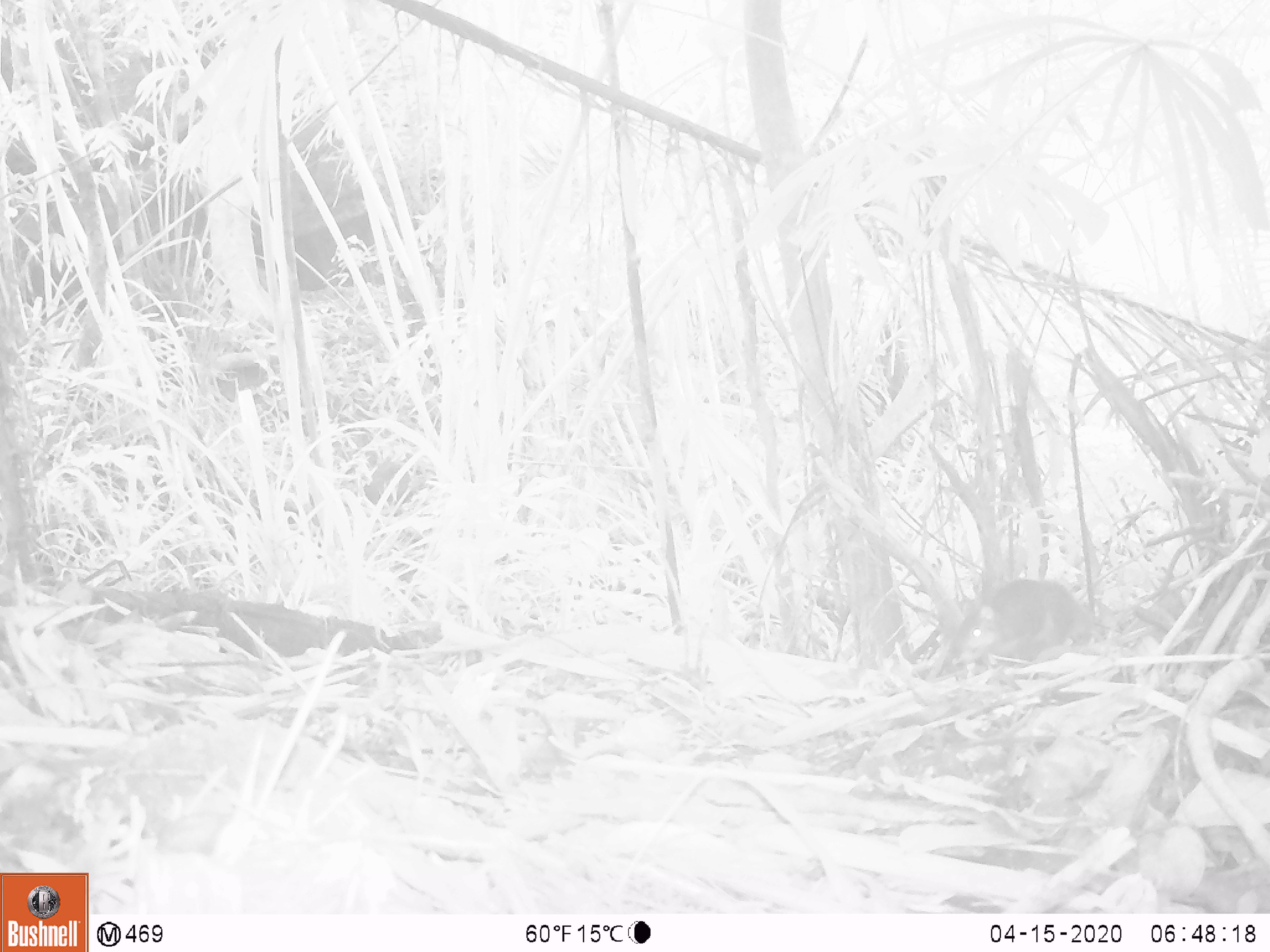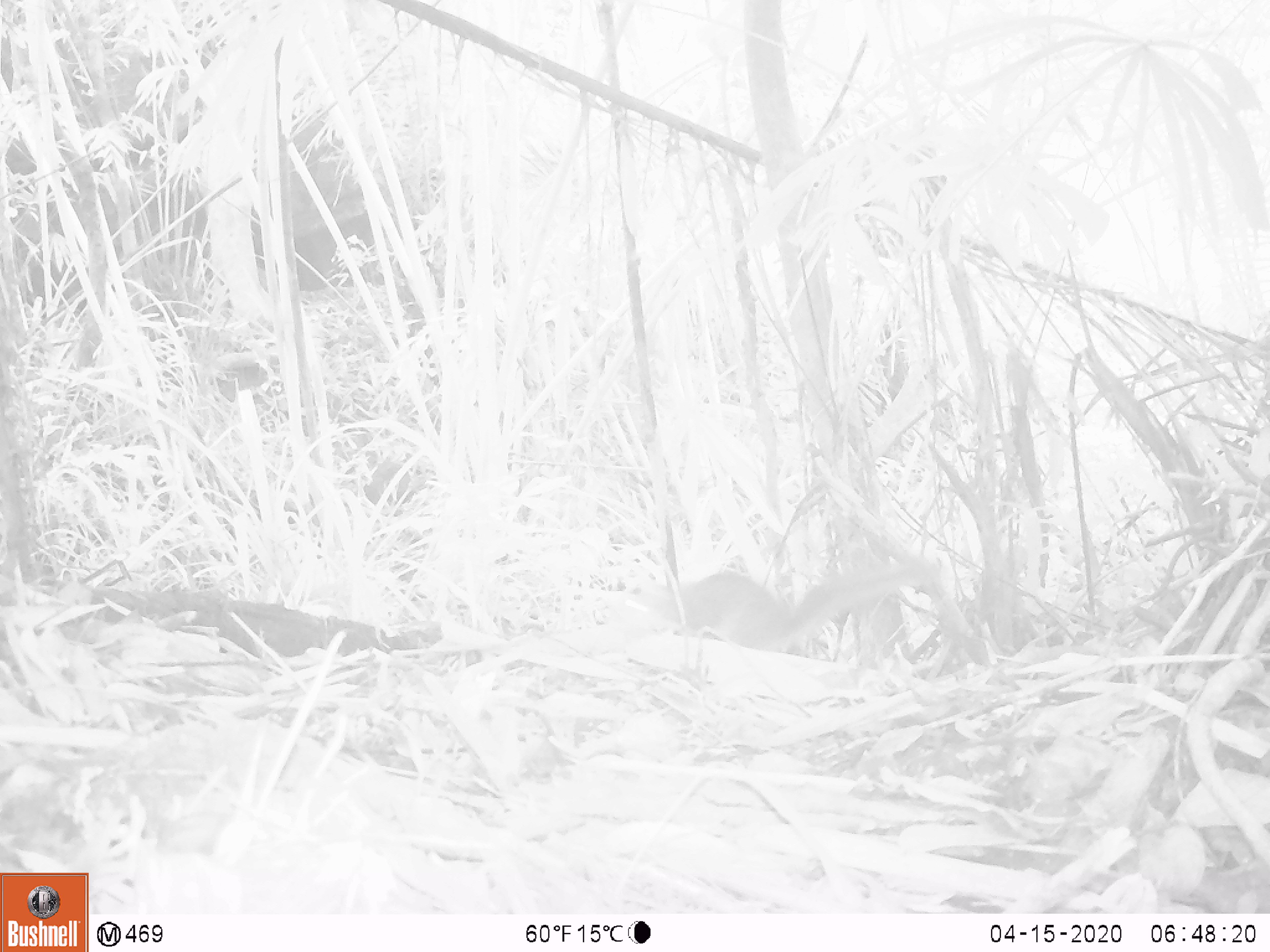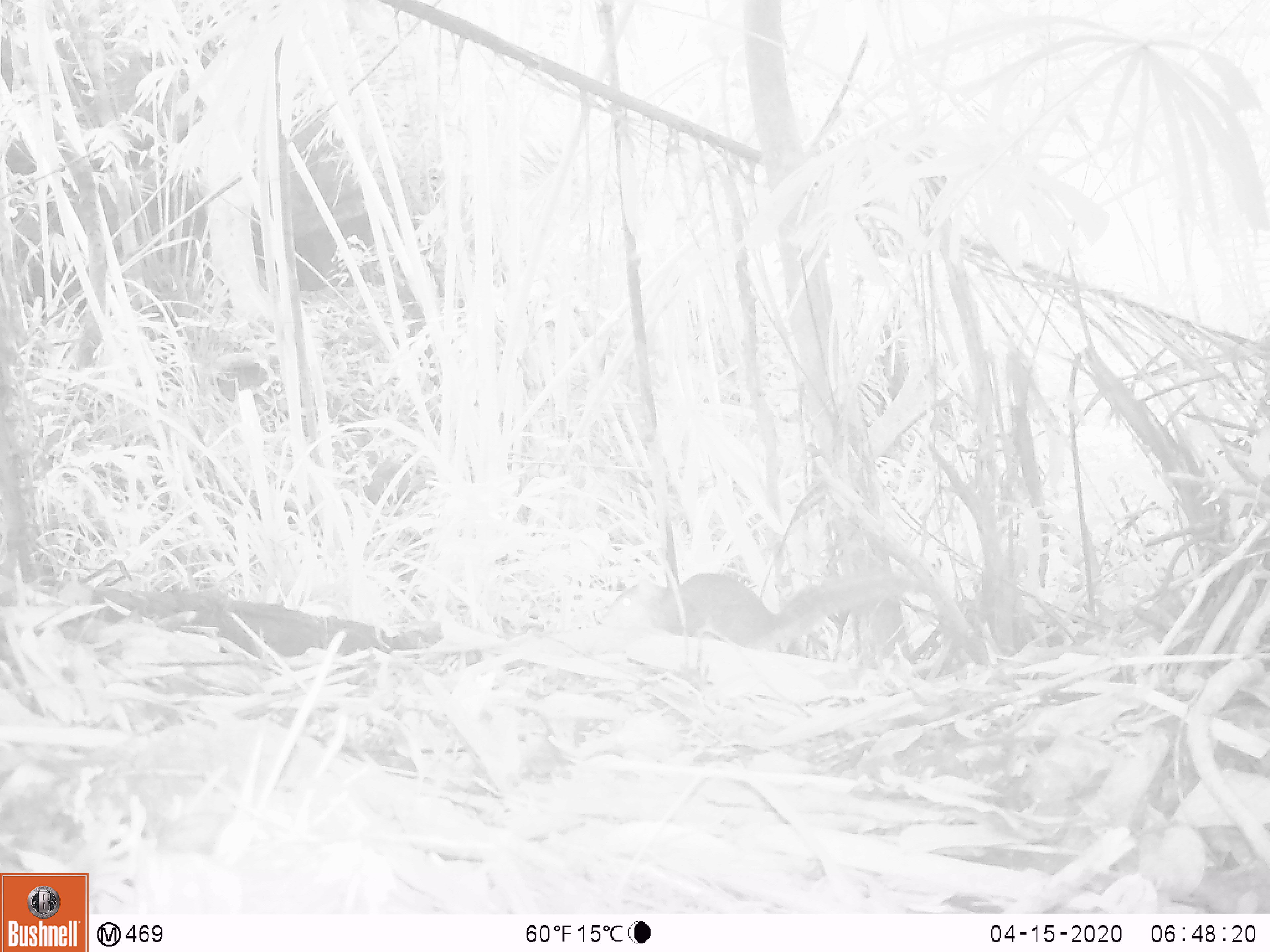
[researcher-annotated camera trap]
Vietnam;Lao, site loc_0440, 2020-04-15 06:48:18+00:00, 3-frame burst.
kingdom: Animalia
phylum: Chordata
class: Mammalia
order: Rodentia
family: Sciuridae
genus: Dremomys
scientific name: Dremomys rufigenis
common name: red-cheeked squirrel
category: red cheeked squirrel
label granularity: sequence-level